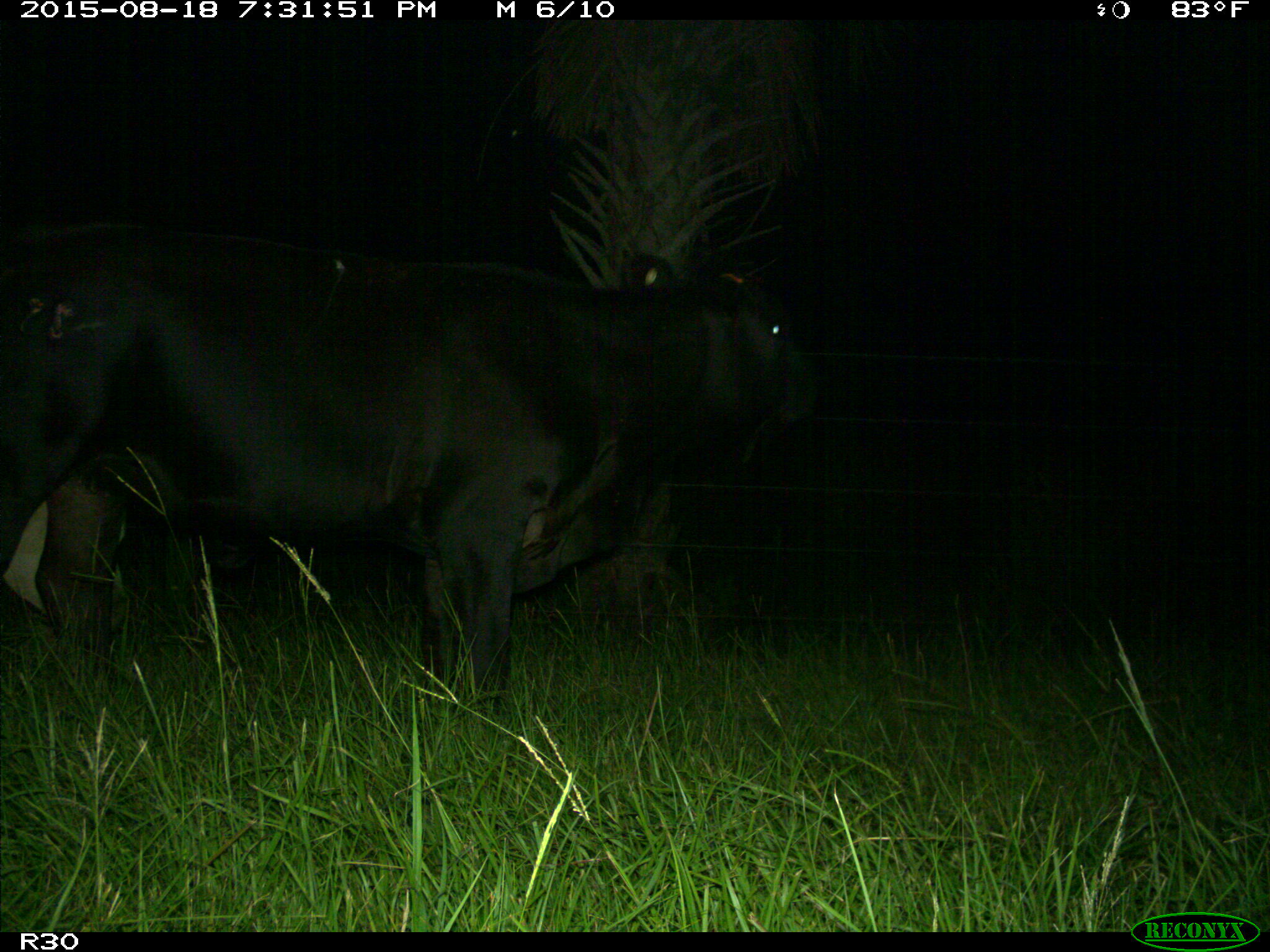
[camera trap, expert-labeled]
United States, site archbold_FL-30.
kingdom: Animalia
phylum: Chordata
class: Mammalia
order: Artiodactyla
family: Bovidae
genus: Bos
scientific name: Bos taurus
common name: domestic cow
Bos taurus (domestic cow).